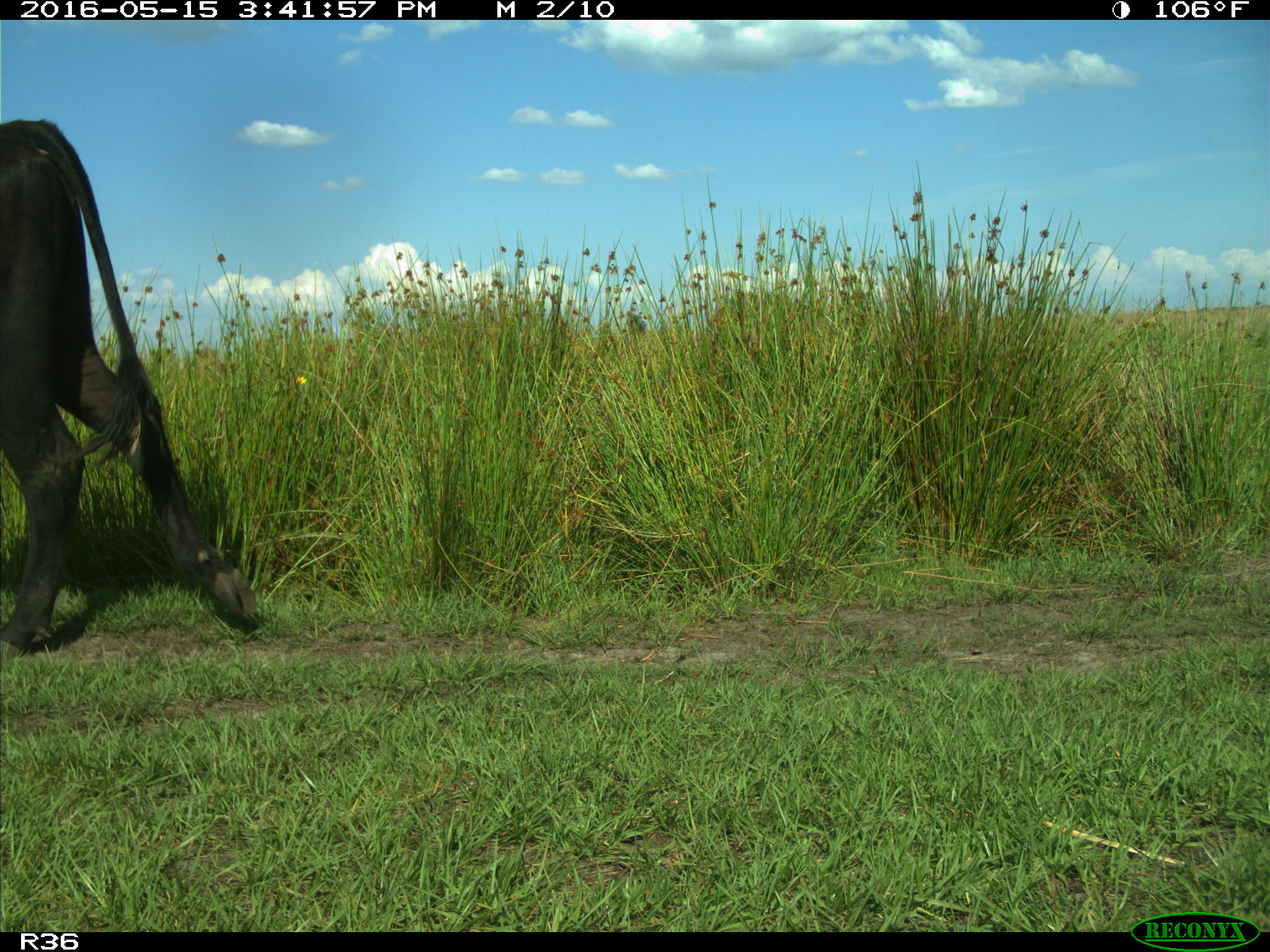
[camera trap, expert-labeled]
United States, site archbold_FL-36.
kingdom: Animalia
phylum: Chordata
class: Mammalia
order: Artiodactyla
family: Bovidae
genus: Bos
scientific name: Bos taurus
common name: domestic cow